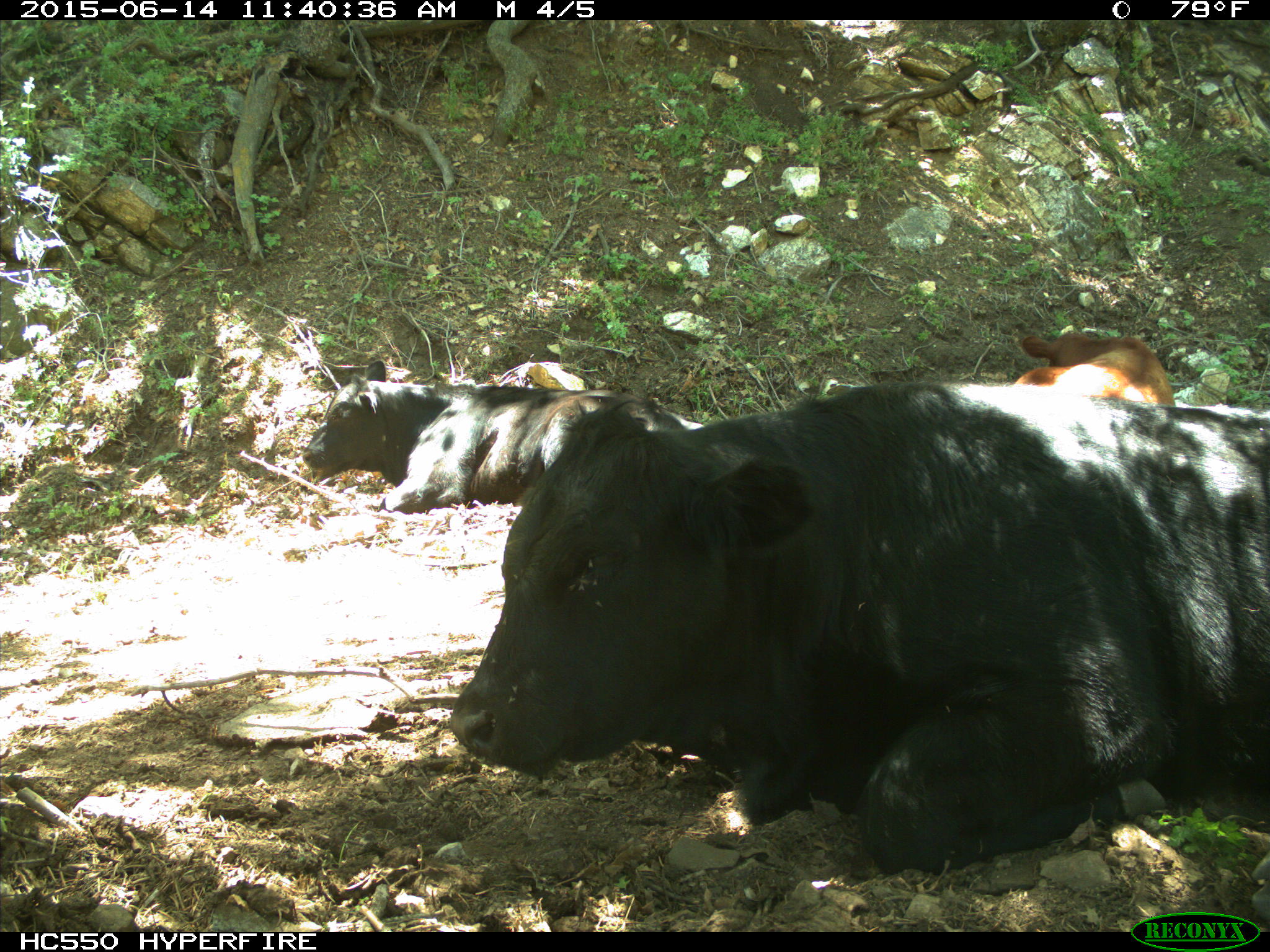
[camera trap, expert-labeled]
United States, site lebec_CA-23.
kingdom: Animalia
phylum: Chordata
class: Mammalia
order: Artiodactyla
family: Bovidae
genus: Bos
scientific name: Bos taurus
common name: domestic cow